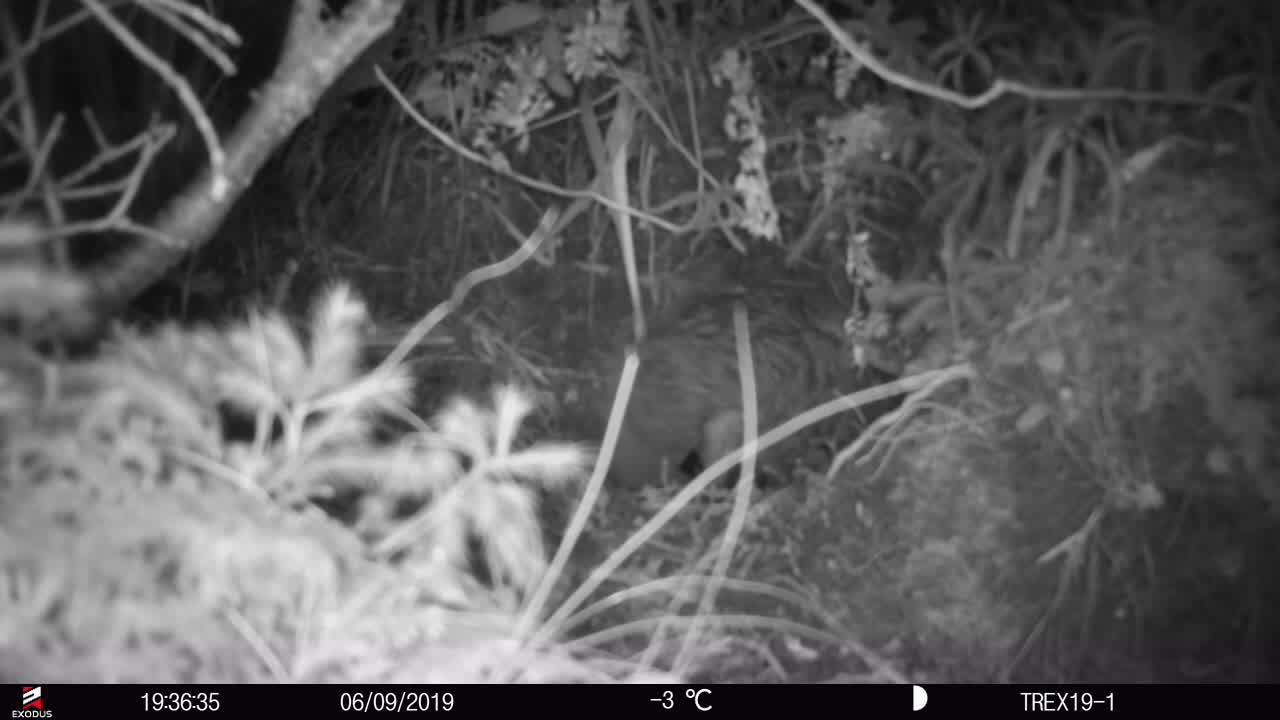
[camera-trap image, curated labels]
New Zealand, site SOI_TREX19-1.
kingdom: Animalia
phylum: Chordata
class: Aves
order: Apterygiformes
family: Apterygidae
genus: Apteryx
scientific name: Apteryx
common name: kiwi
Kiwi (Apteryx).